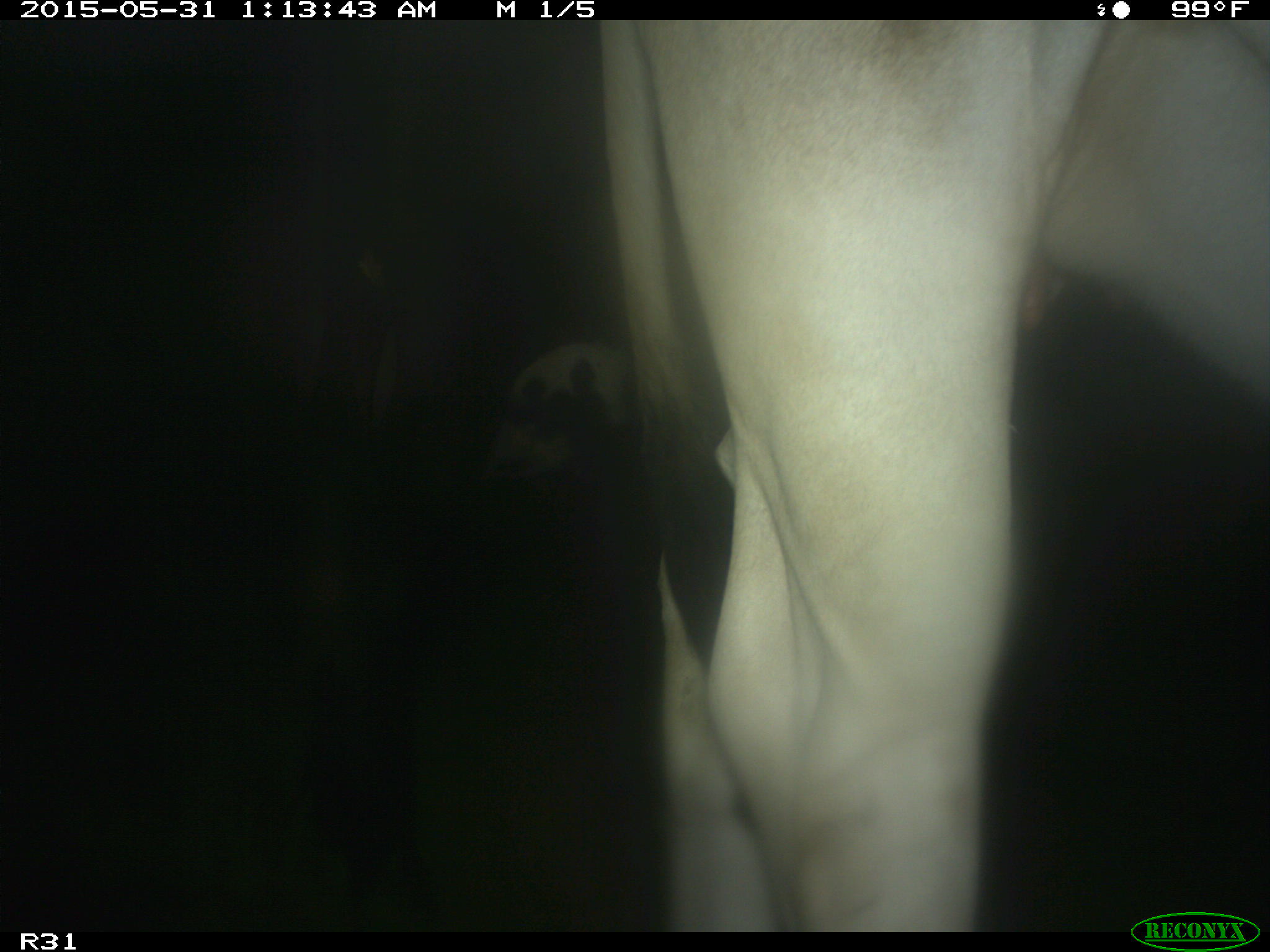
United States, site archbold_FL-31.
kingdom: Animalia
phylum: Chordata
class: Mammalia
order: Artiodactyla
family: Bovidae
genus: Bos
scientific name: Bos taurus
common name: domestic cow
Bos taurus (domestic cow).